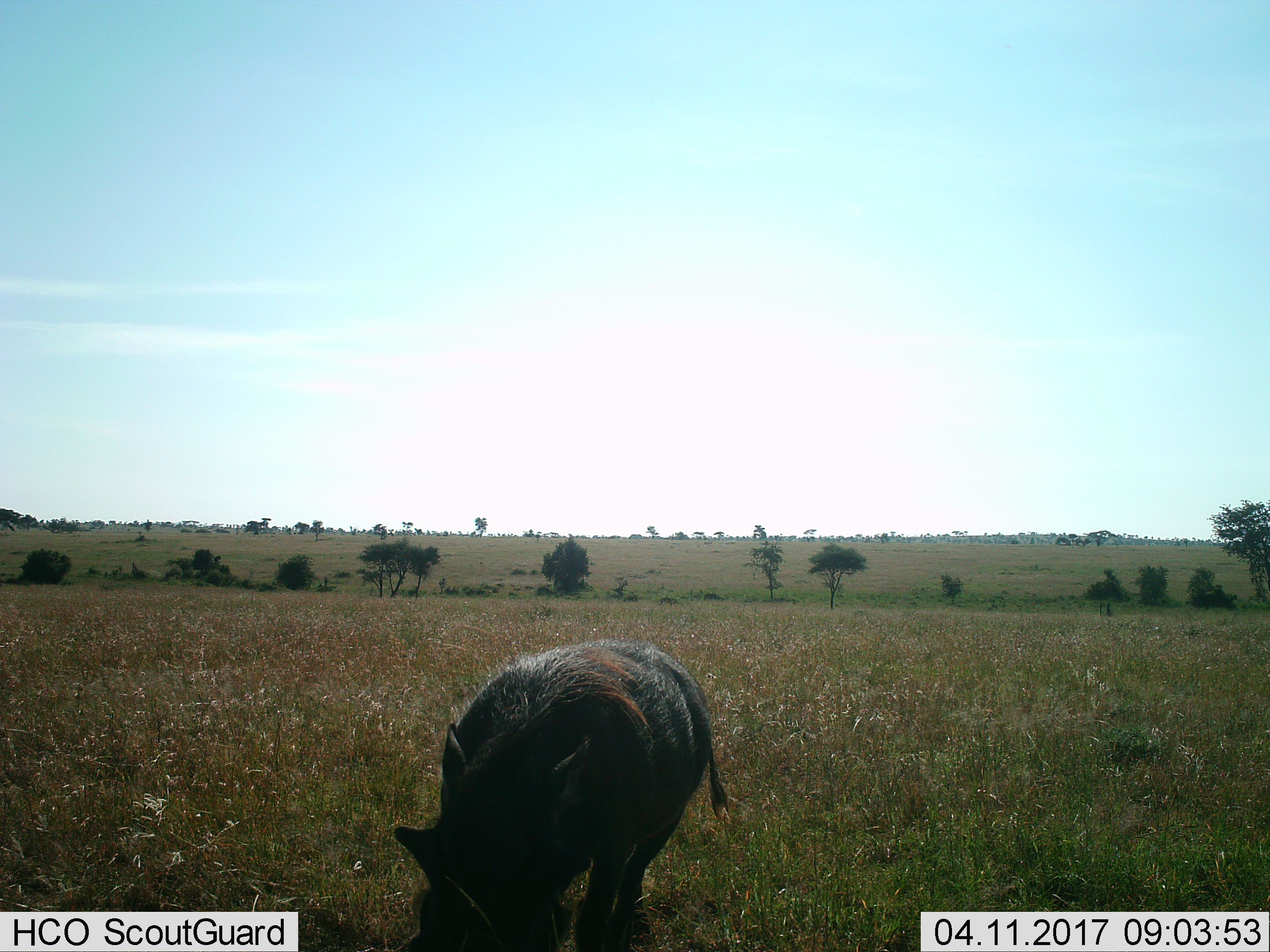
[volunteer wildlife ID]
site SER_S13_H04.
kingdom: Animalia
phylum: Chordata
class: Mammalia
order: Artiodactyla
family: Suidae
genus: Phacochoerus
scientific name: Phacochoerus africanus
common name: warthog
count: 1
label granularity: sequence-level